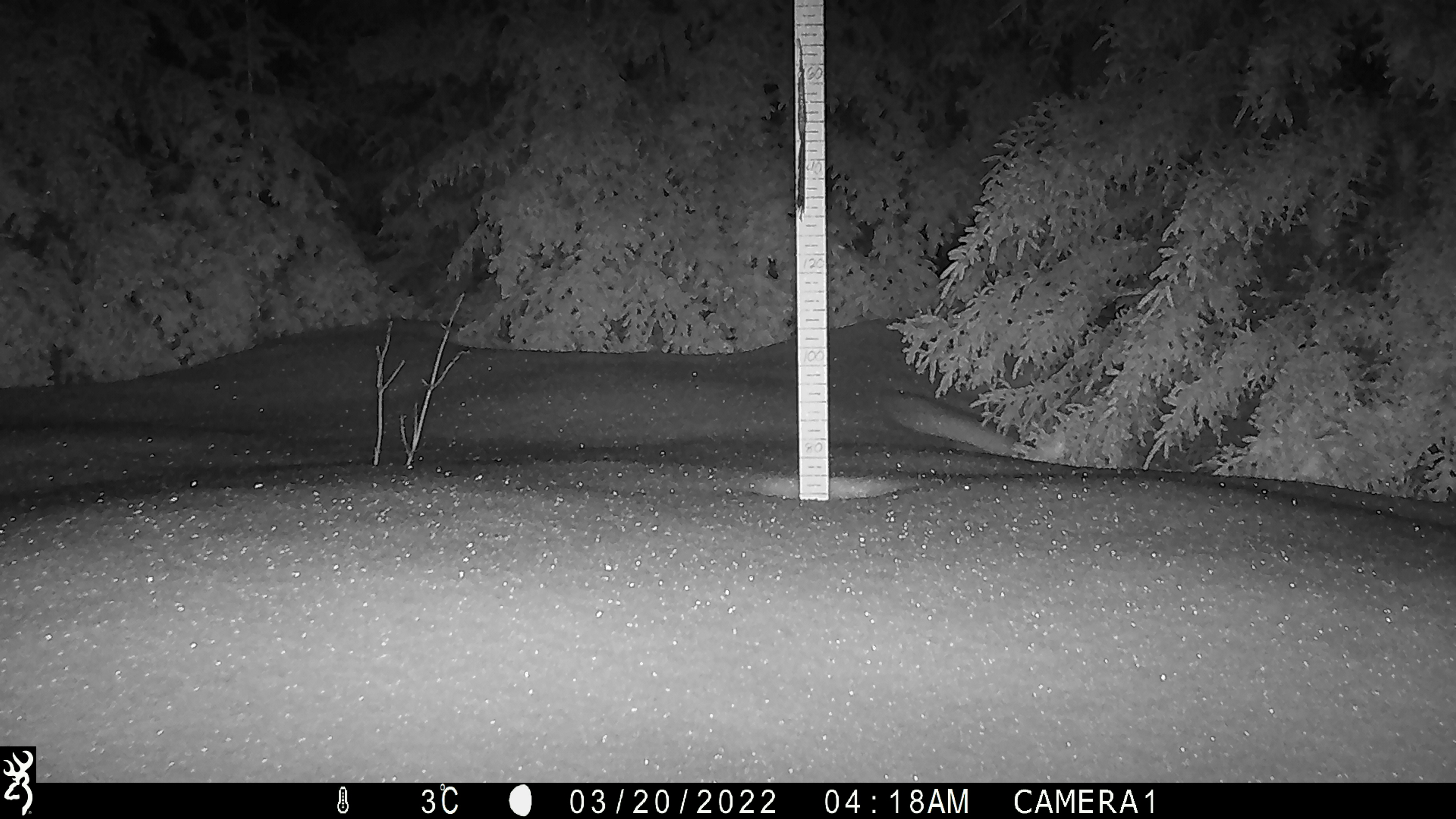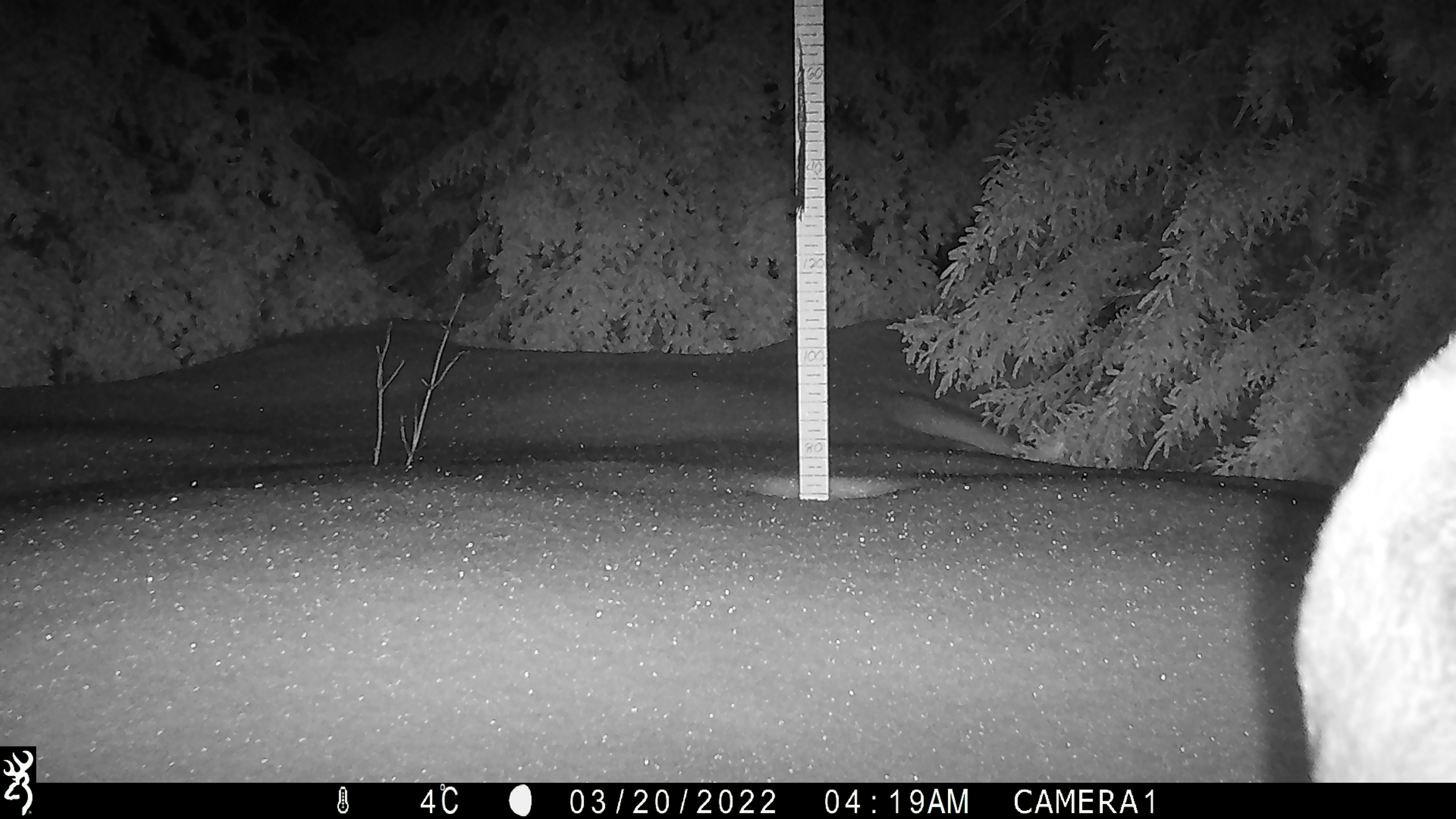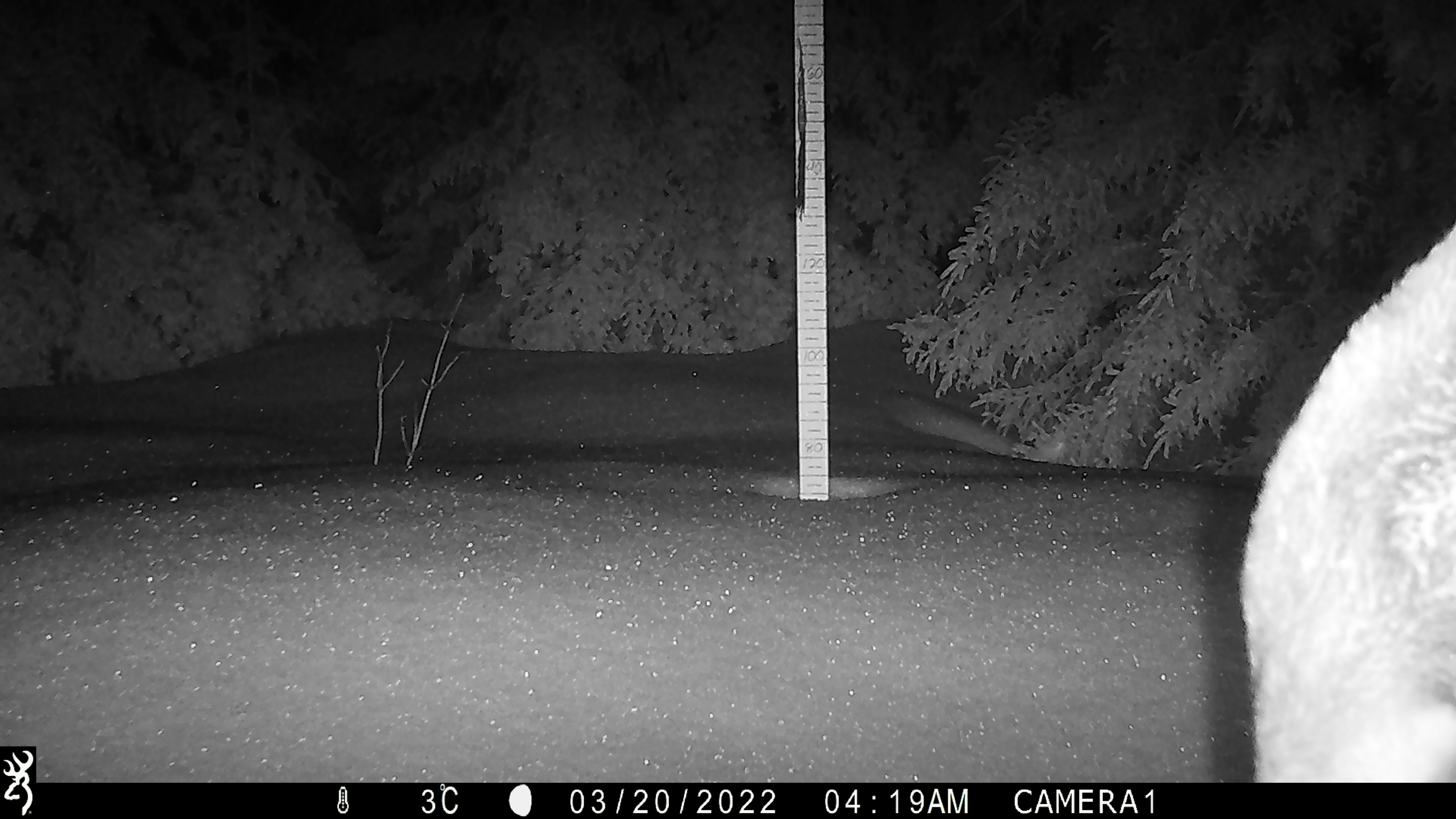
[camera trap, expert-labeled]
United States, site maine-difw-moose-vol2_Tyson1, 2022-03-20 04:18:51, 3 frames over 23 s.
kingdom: Animalia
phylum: Chordata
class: Mammalia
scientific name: Mammalia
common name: mammal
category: mammal sp.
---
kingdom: Animalia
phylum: Chordata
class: Mammalia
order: Artiodactyla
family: Cervidae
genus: Alces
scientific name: Alces alces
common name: moose